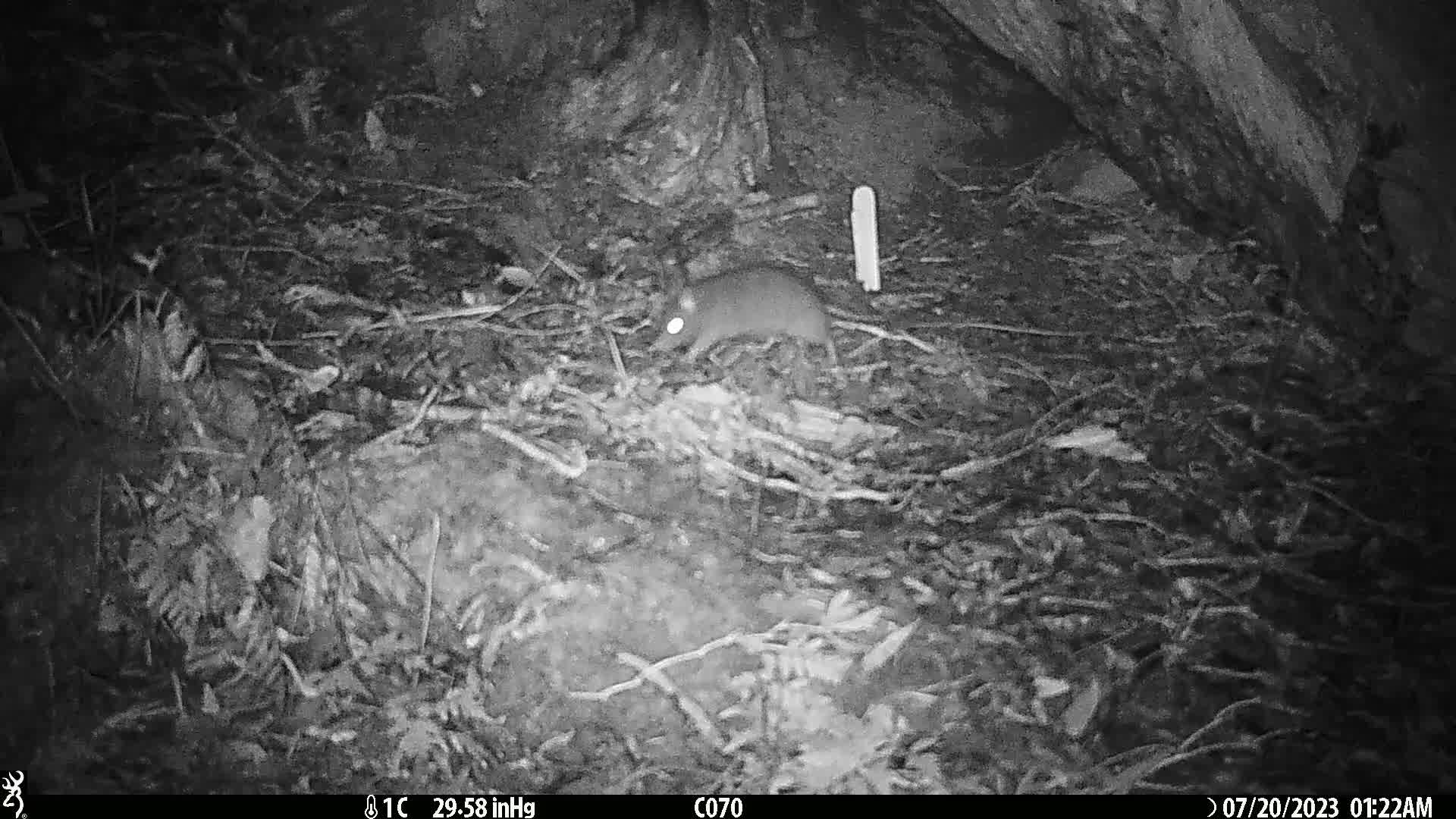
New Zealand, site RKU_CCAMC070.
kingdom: Animalia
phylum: Chordata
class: Mammalia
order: Rodentia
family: Muridae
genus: Rattus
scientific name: Rattus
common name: rat